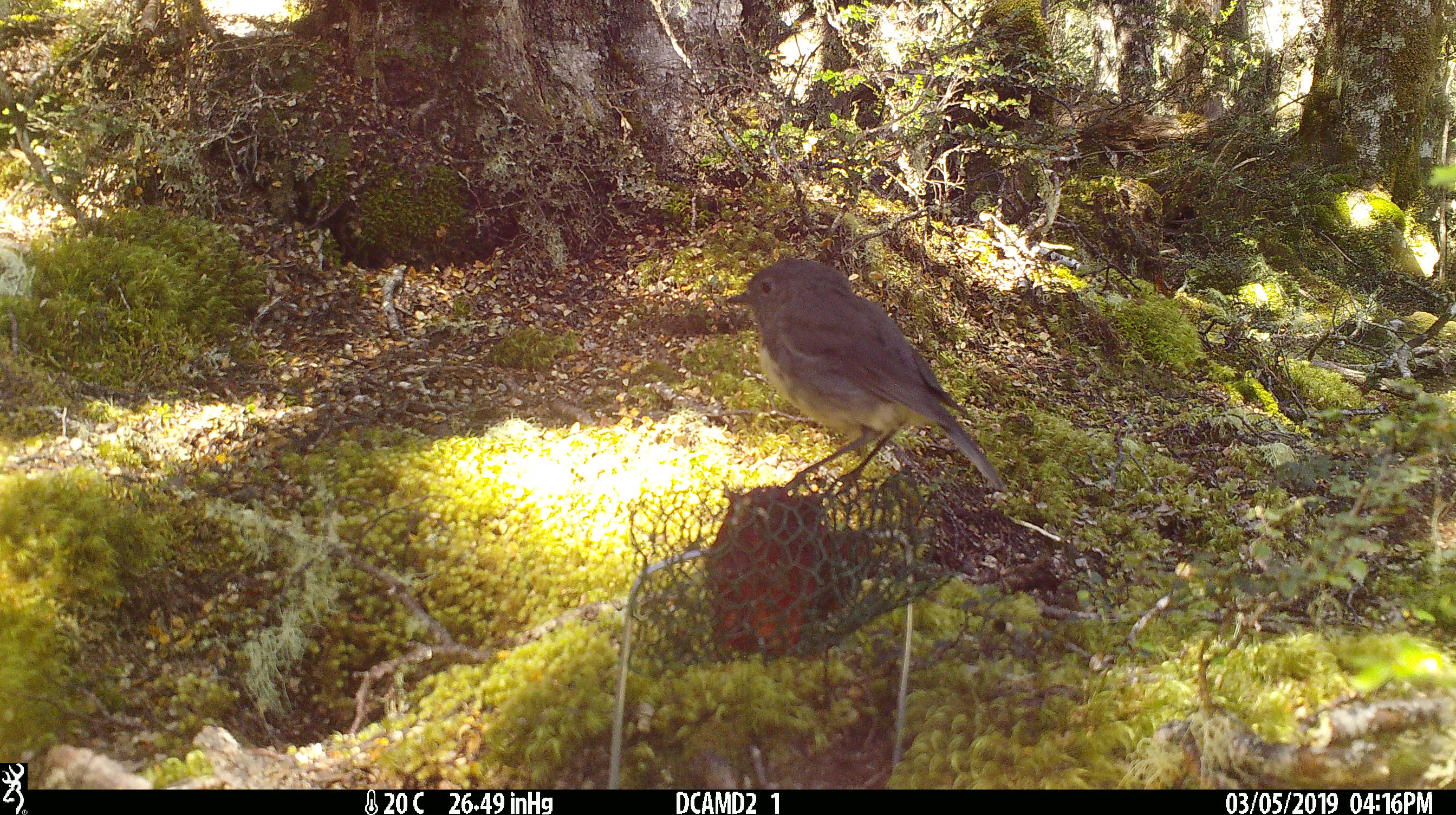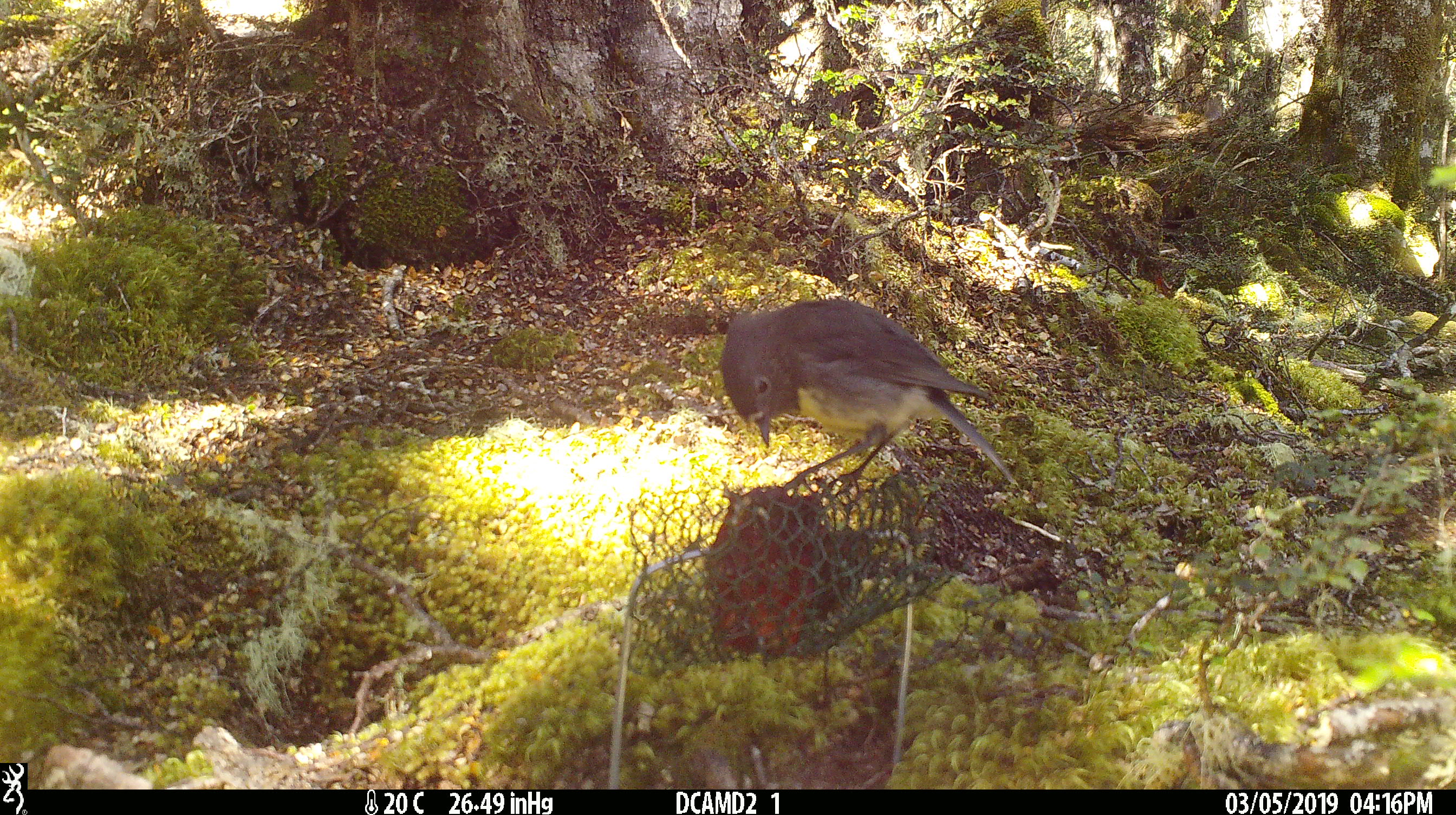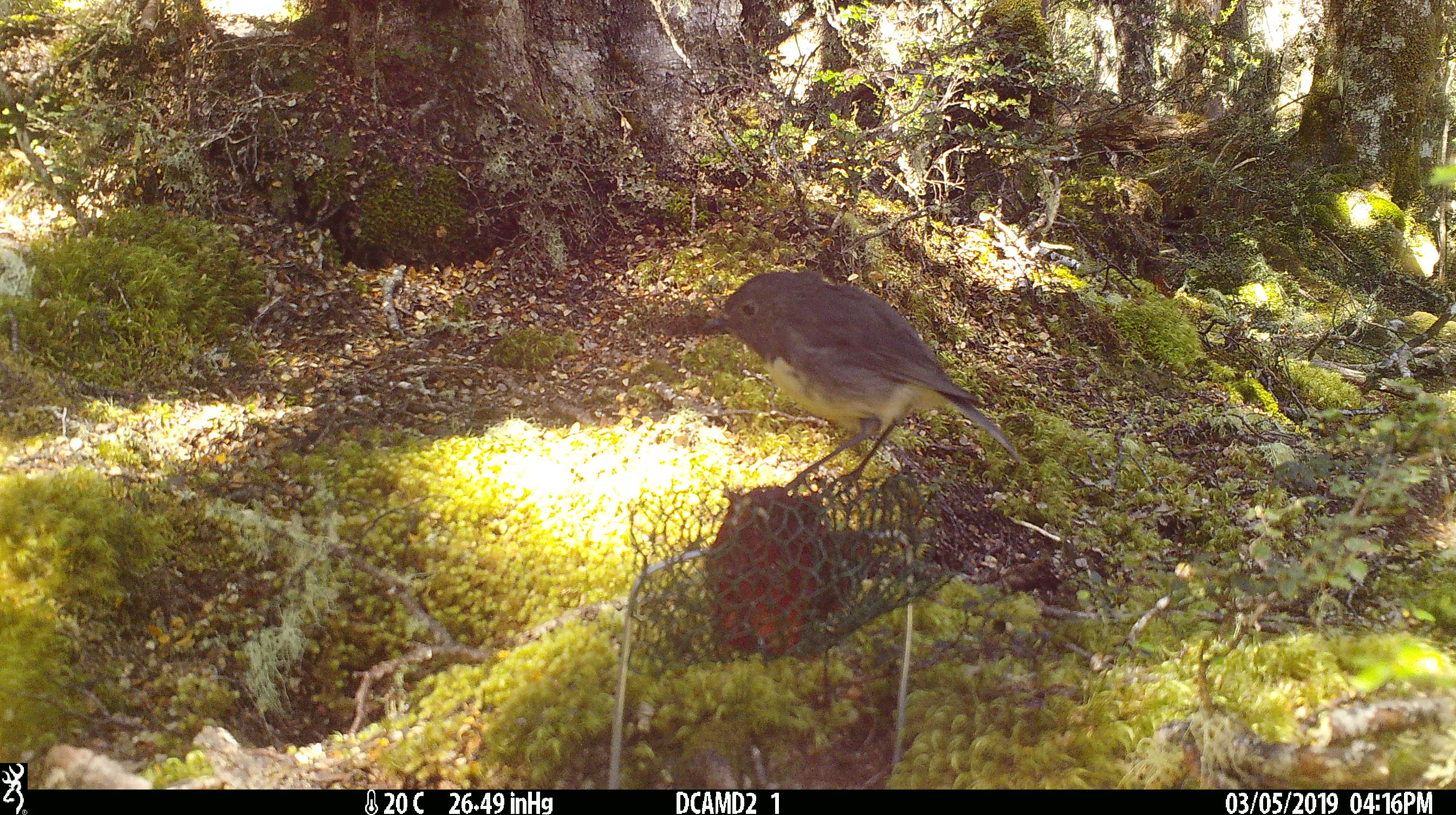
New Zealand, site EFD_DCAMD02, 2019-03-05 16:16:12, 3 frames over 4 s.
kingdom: Animalia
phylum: Chordata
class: Aves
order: Passeriformes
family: Petroicidae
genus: Petroica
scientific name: Petroica australis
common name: new zealand robin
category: robin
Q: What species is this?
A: Robin (new zealand robin) (Petroica australis).